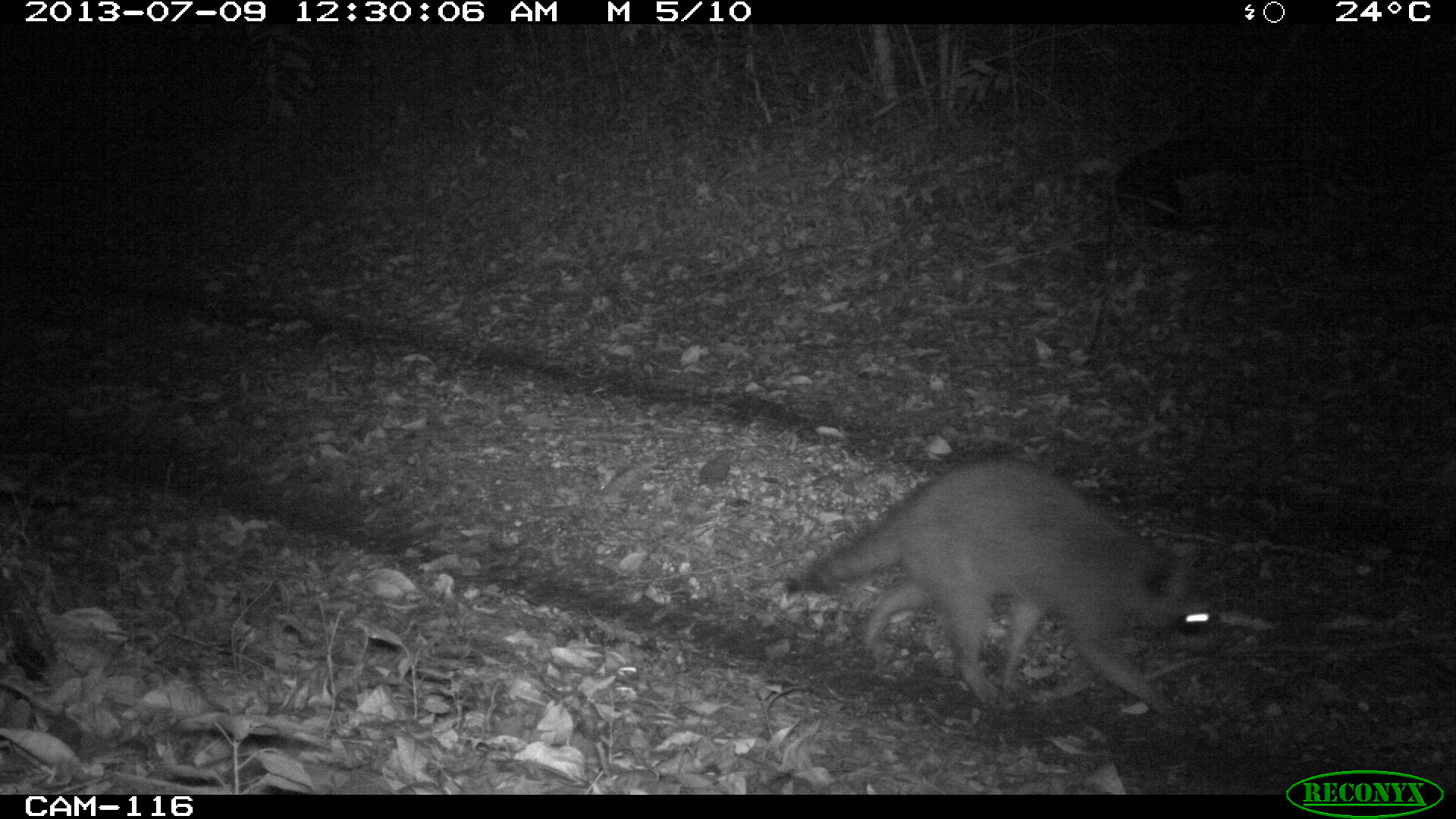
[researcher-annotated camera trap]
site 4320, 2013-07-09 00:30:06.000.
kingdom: Animalia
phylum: Chordata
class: Mammalia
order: Carnivora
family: Procyonidae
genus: Procyon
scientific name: Procyon lotor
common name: common raccoon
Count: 1.